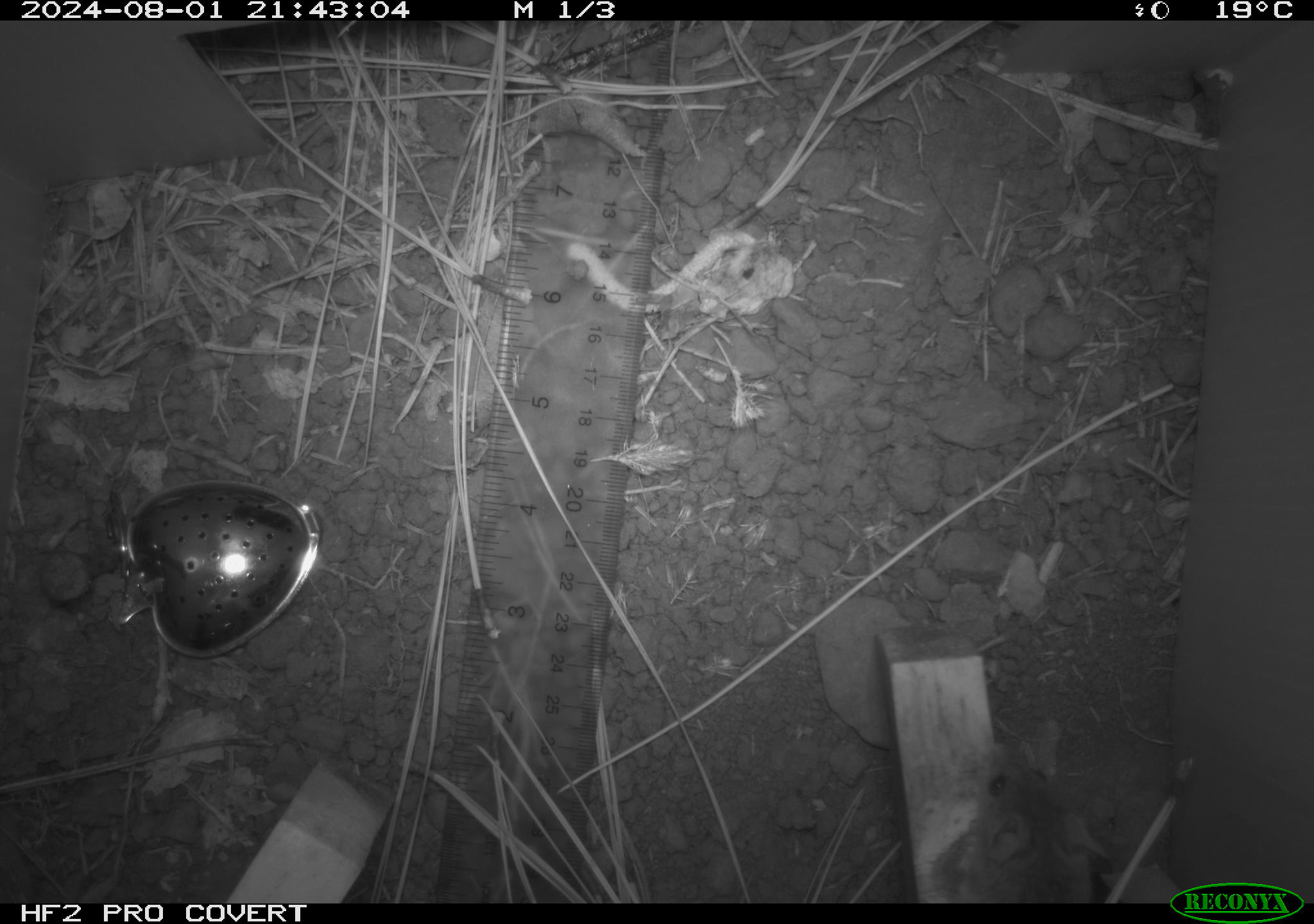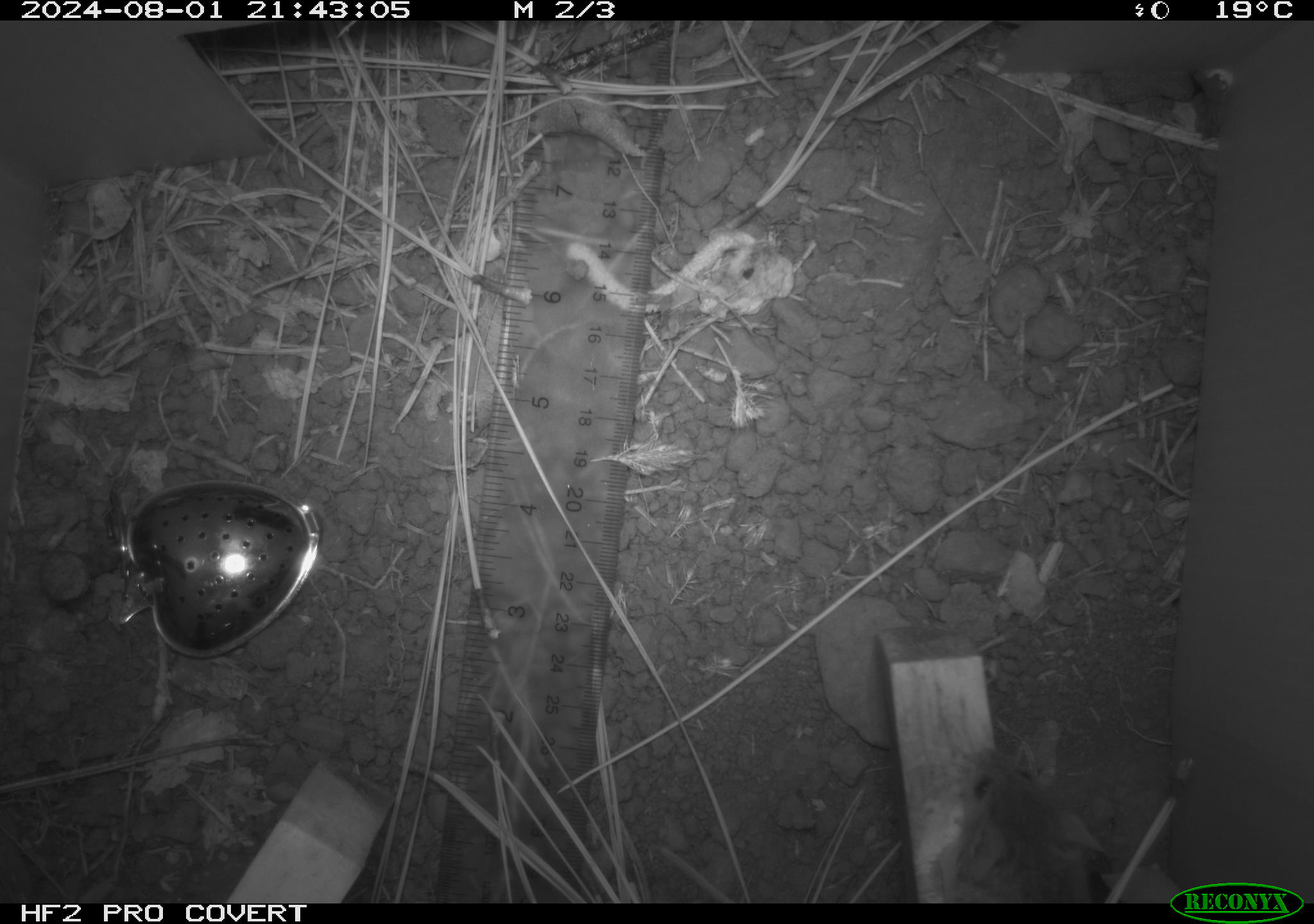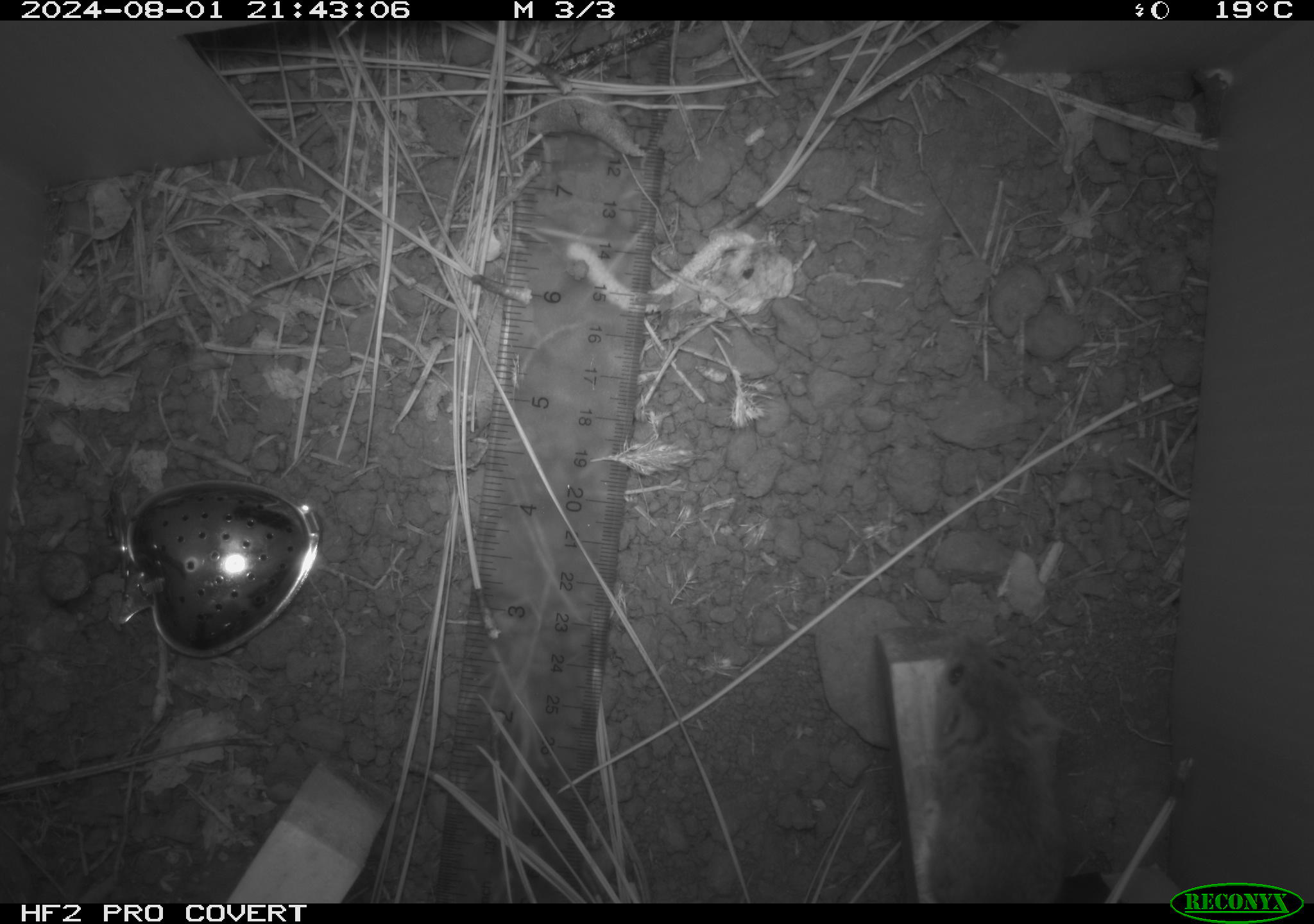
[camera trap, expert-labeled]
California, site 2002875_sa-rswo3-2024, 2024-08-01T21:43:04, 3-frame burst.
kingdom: Animalia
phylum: Chordata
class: Mammalia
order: Rodentia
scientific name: Rodentia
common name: mouse species